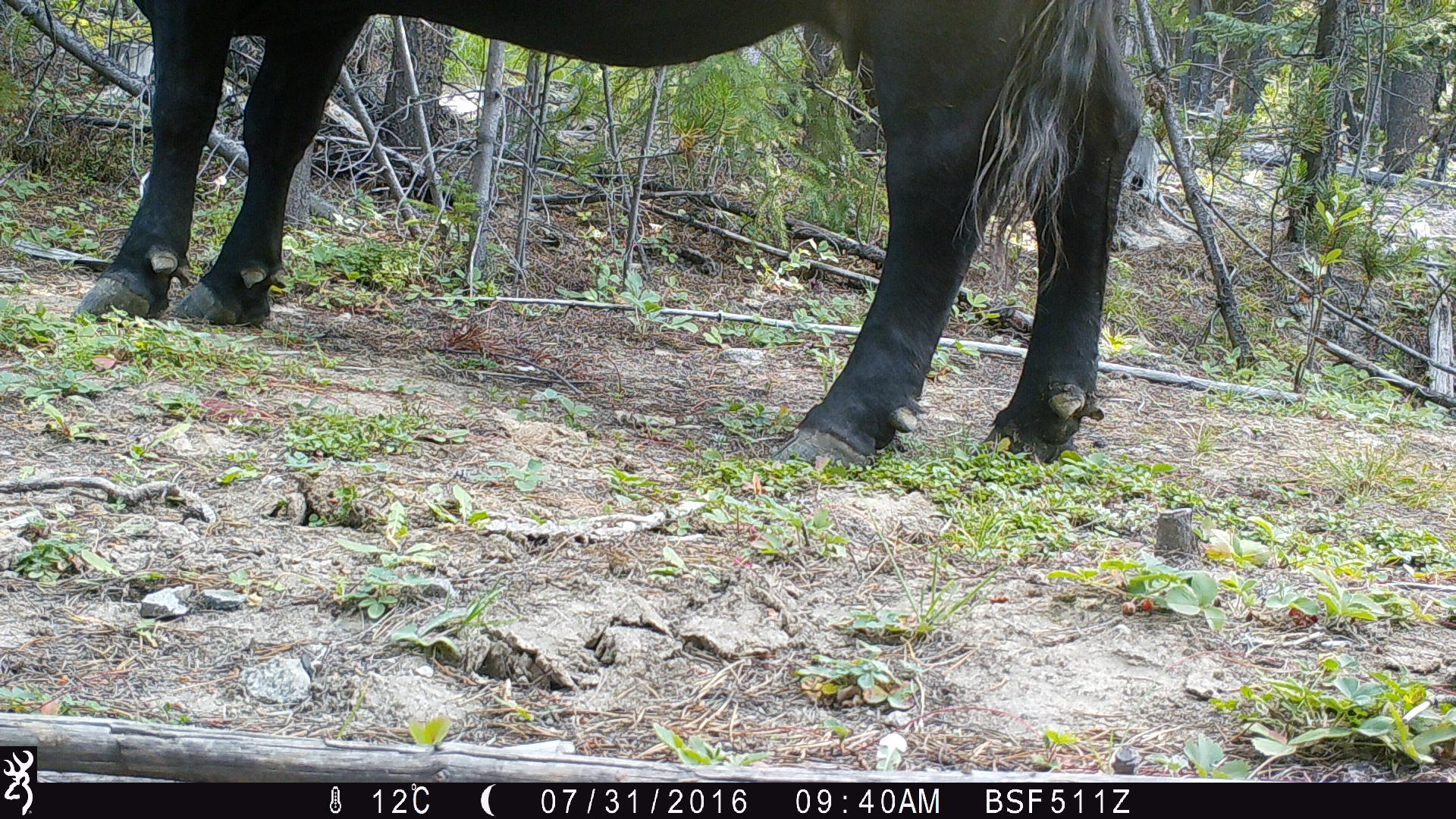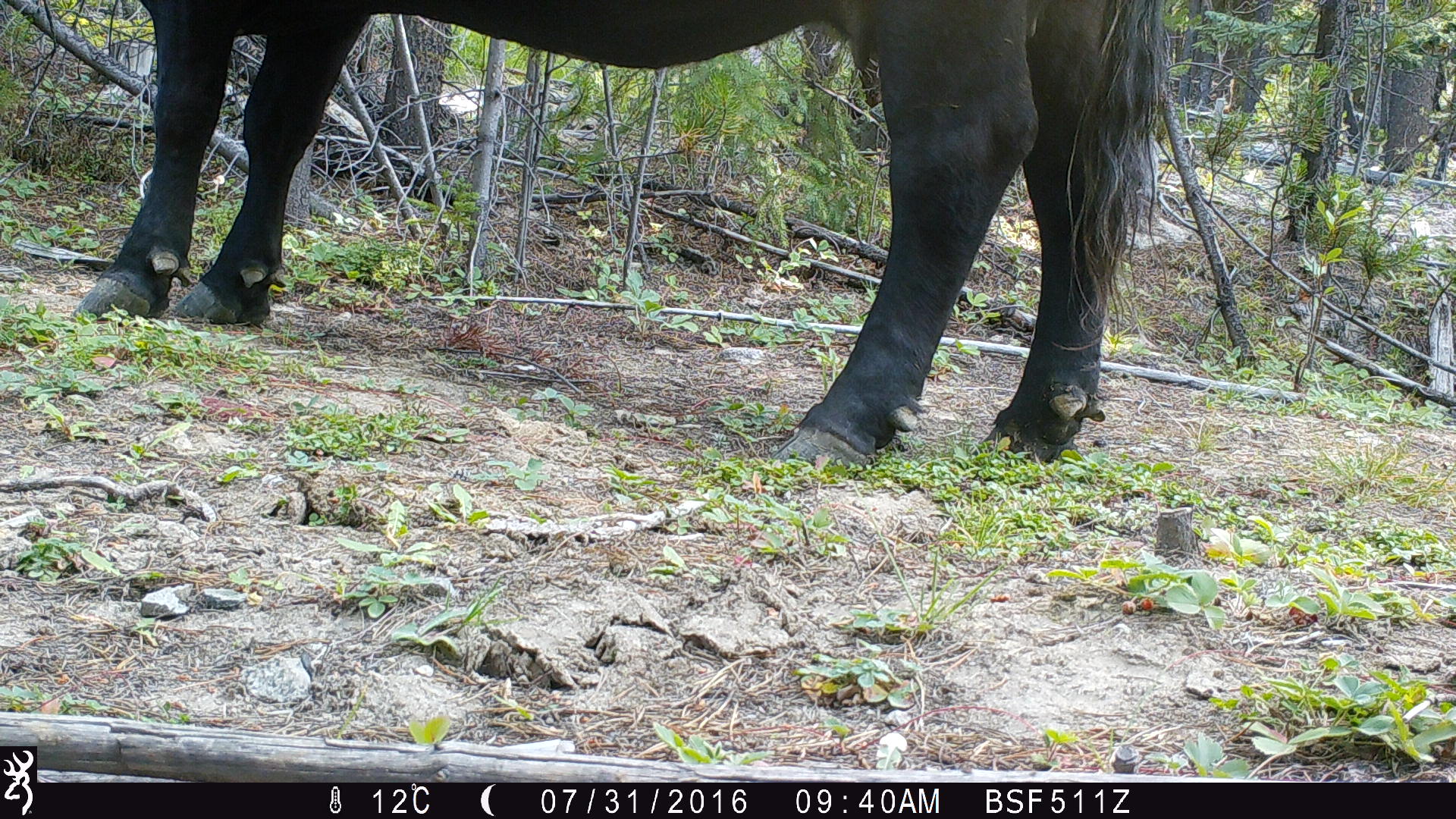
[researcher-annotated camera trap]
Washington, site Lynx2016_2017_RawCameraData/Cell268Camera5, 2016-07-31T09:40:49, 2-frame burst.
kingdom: Animalia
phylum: Chordata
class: Mammalia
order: Artiodactyla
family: Bovidae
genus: Bos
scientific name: Bos taurus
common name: domestic cattle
Domestic cattle (Bos taurus). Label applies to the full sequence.